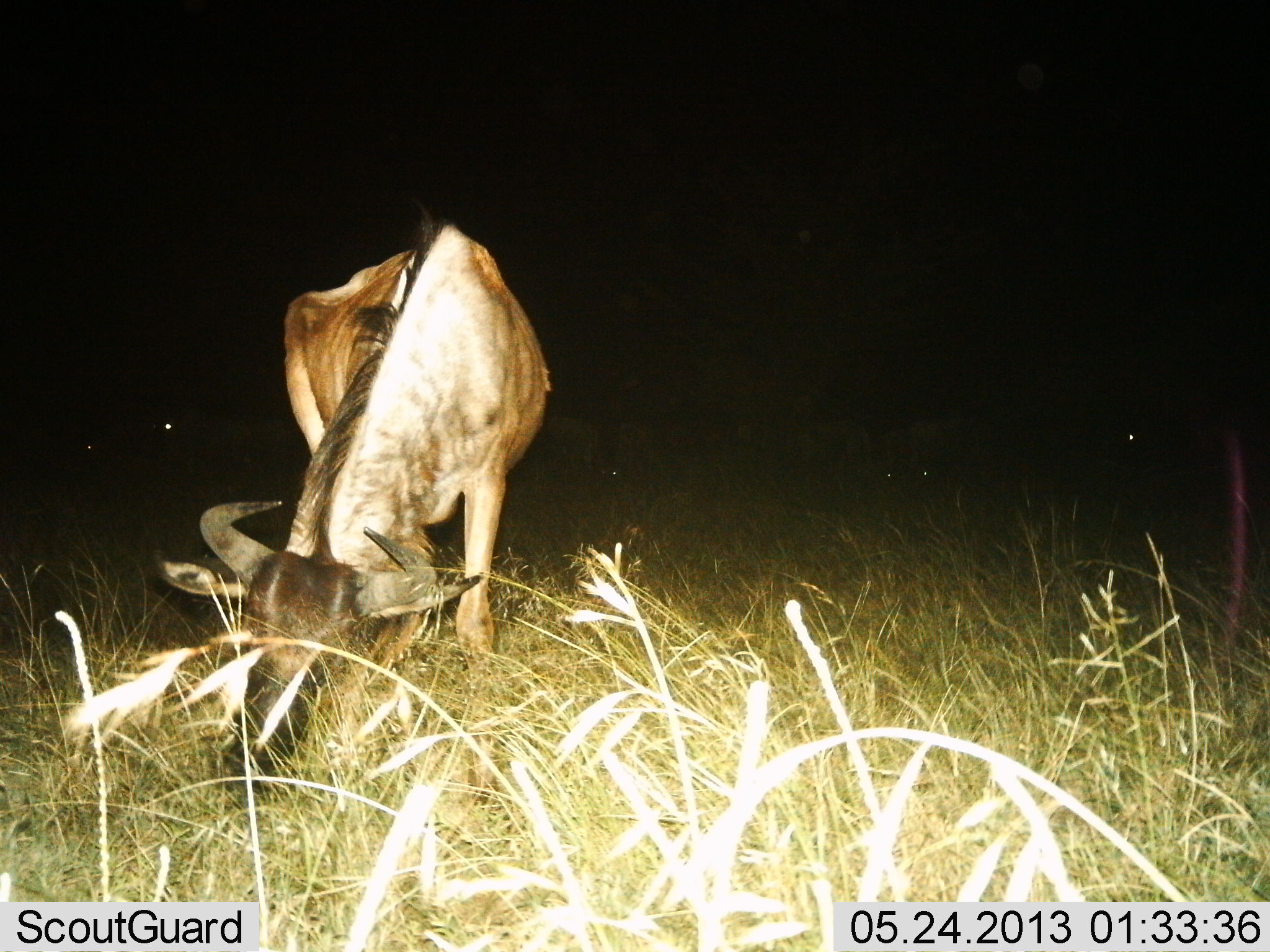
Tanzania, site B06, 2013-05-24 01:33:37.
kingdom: Animalia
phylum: Chordata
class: Mammalia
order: Artiodactyla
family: Bovidae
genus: Connochaetes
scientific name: Connochaetes taurinus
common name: blue wildebeest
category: wildebeest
Wildebeest (blue wildebeest) (Connochaetes taurinus), count 2. Behavior (volunteer vote fractions): standing 30%, resting 0%, moving 0%, interacting 0%. Young present (vote fraction): 0%. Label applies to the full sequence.